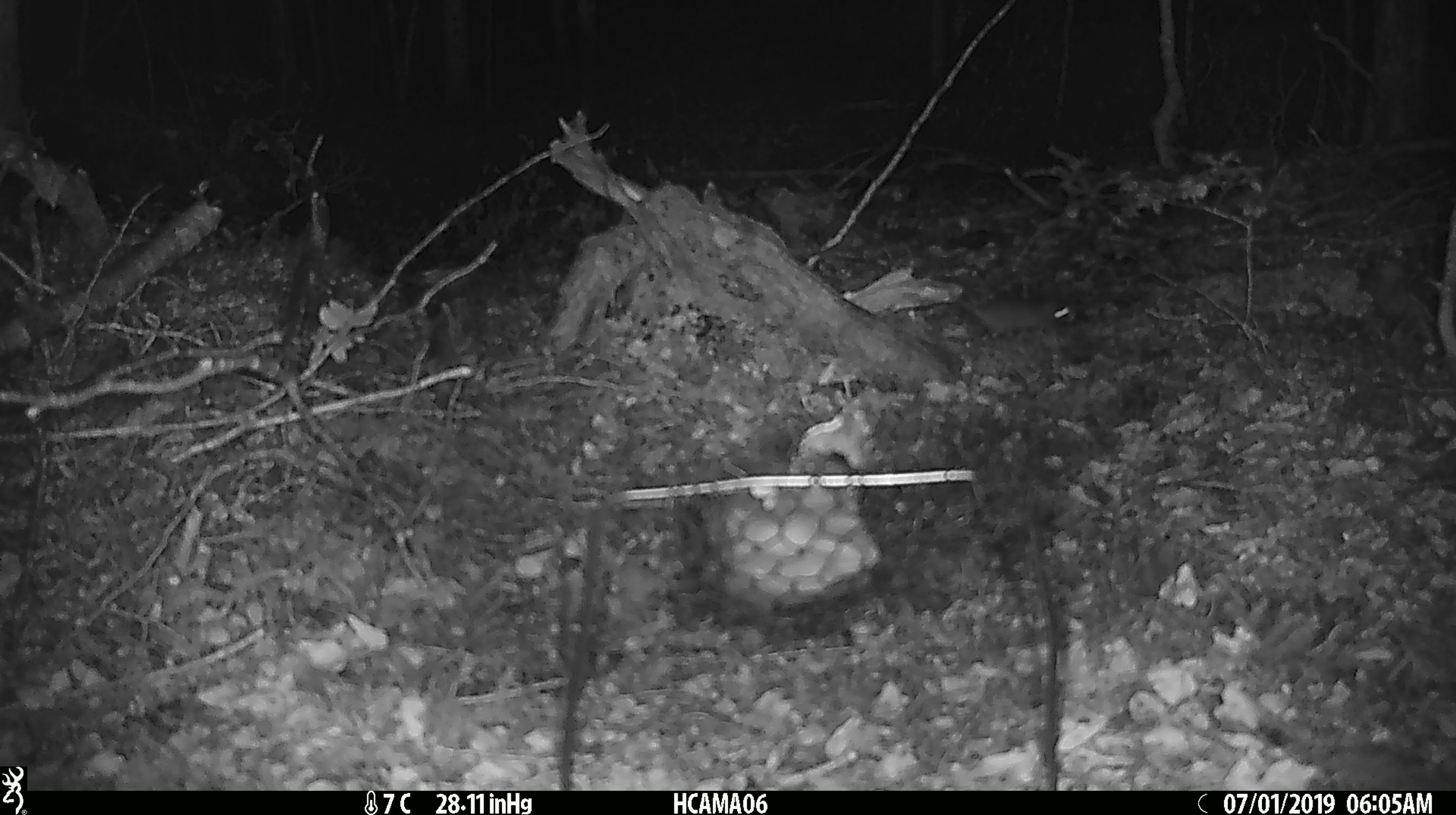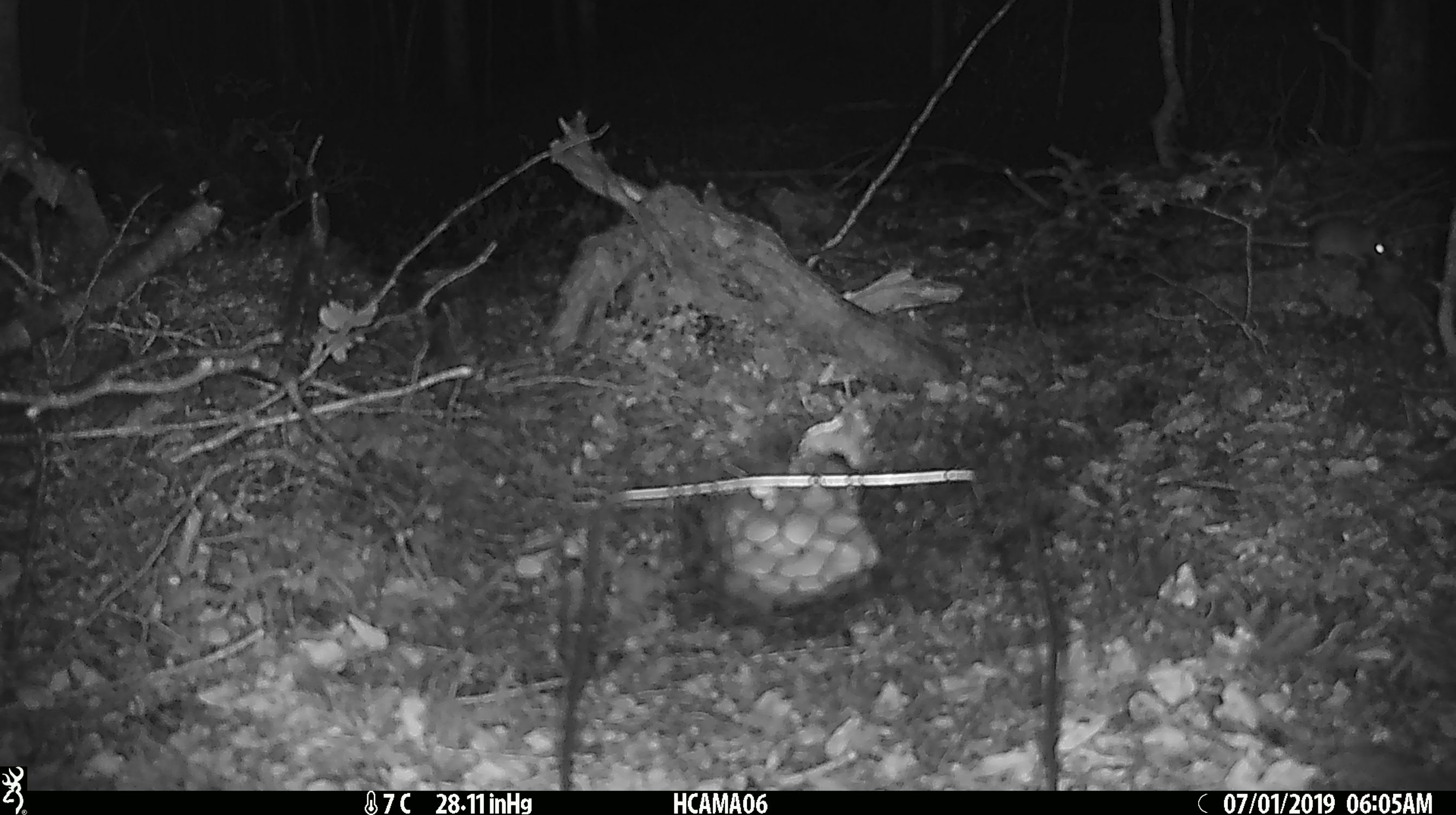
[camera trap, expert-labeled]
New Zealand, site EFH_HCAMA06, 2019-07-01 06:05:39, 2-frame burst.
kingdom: Animalia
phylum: Chordata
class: Mammalia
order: Rodentia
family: Muridae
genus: Mus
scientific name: Mus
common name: mouse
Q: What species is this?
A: Mouse (Mus).